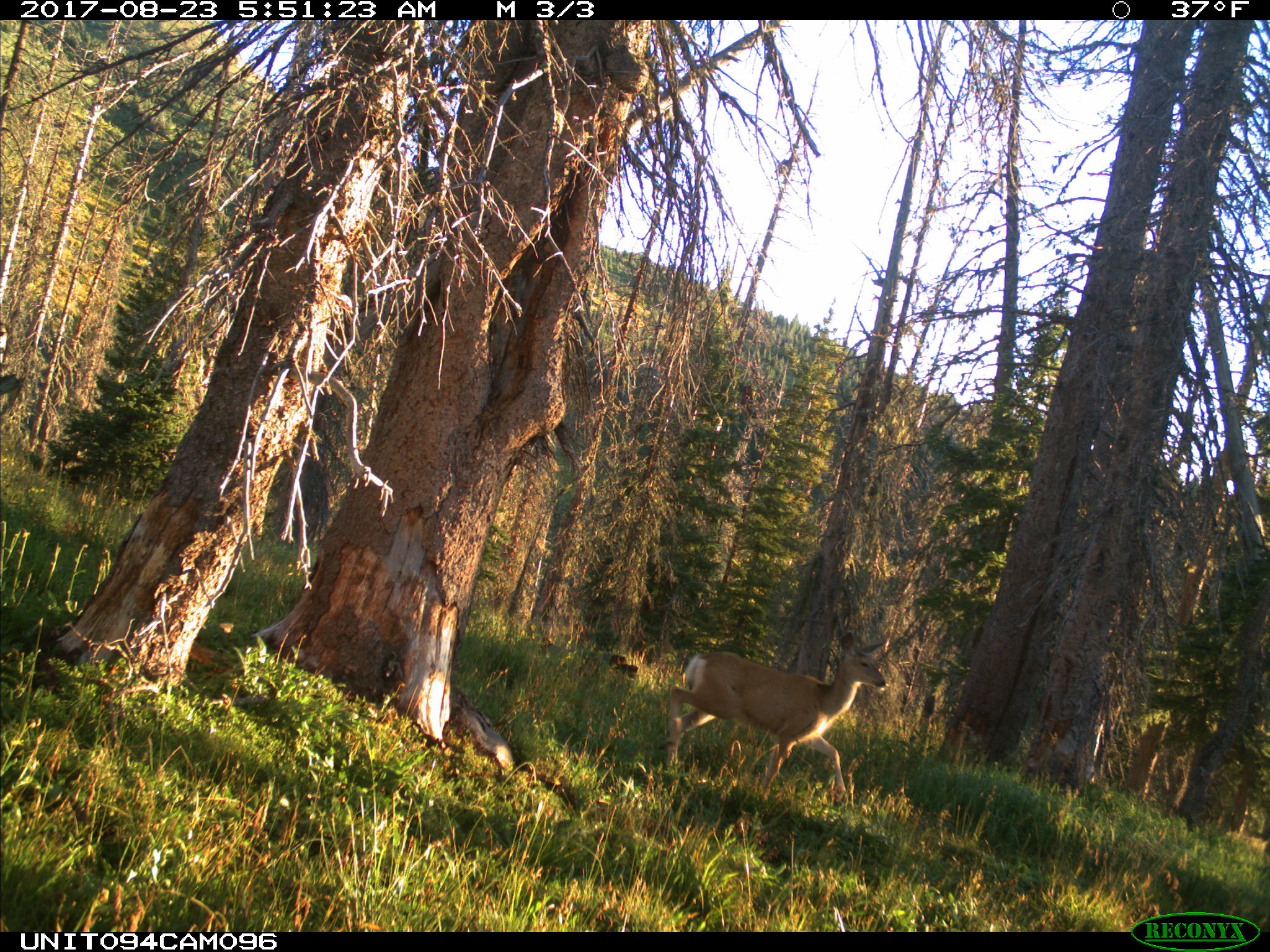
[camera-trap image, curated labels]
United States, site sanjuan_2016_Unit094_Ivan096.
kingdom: Animalia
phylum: Chordata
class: Mammalia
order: Artiodactyla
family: Cervidae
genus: Odocoileus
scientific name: Odocoileus hemionus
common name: mule deer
Odocoileus hemionus (mule deer).